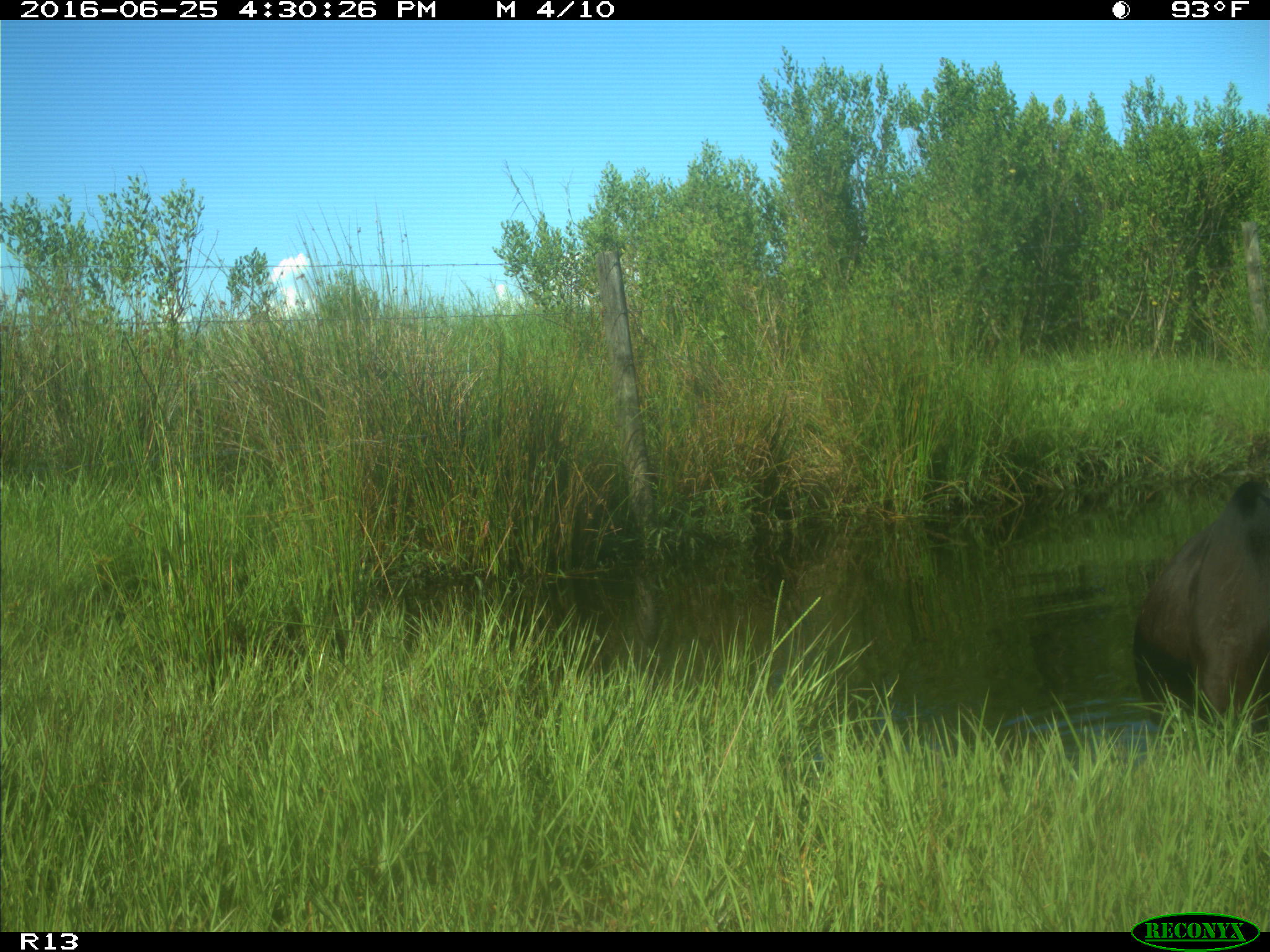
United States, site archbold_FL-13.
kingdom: Animalia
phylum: Chordata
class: Mammalia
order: Artiodactyla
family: Bovidae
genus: Bos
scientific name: Bos taurus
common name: domestic cow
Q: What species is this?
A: Bos taurus (domestic cow).